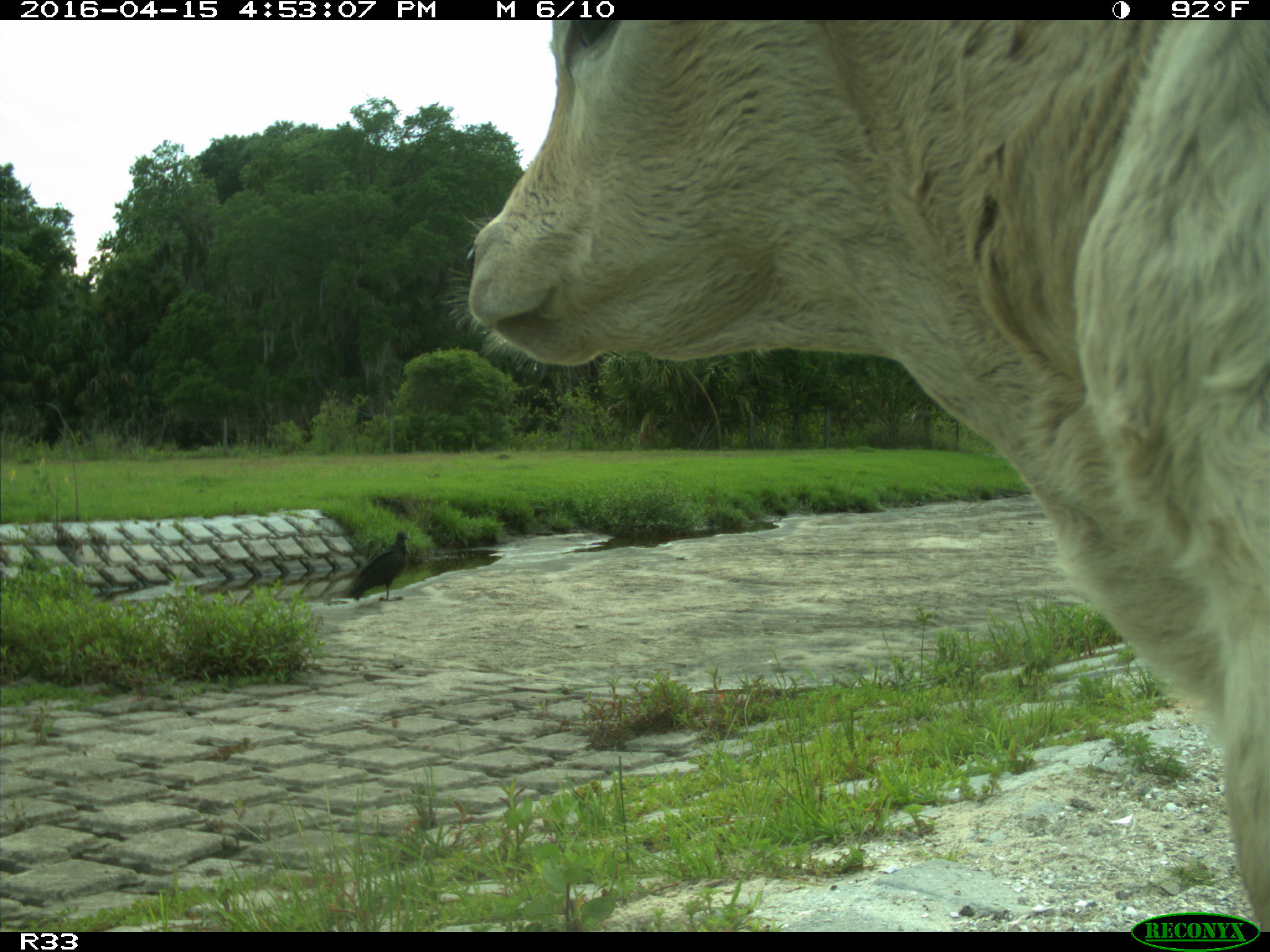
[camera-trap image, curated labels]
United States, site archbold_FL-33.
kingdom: Animalia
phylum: Chordata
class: Mammalia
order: Artiodactyla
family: Bovidae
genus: Bos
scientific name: Bos taurus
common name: domestic cow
Bos taurus (domestic cow).